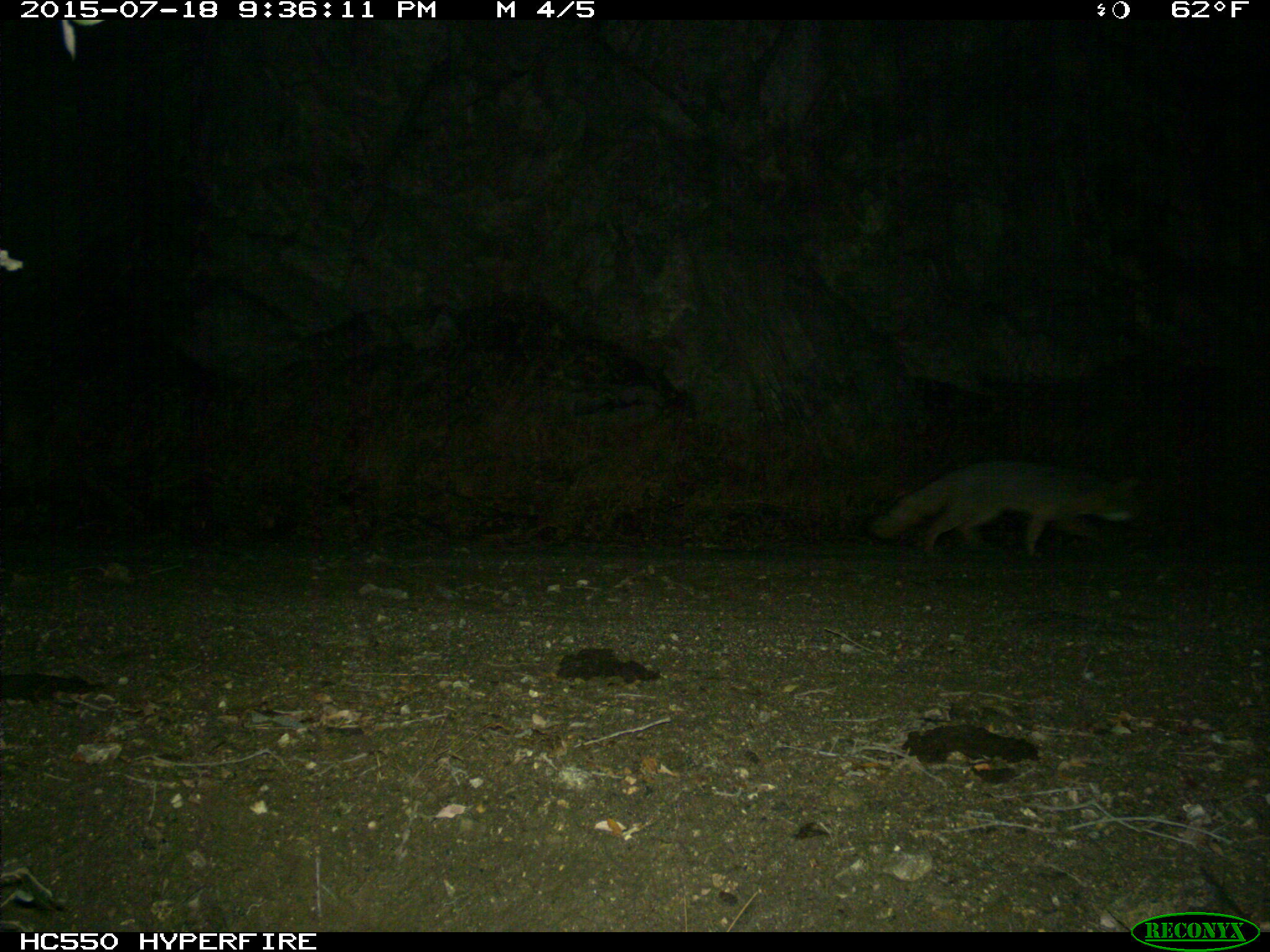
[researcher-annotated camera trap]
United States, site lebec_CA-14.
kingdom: Animalia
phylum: Chordata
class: Mammalia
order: Carnivora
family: Canidae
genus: Urocyon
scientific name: Urocyon cinereoargenteus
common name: gray fox